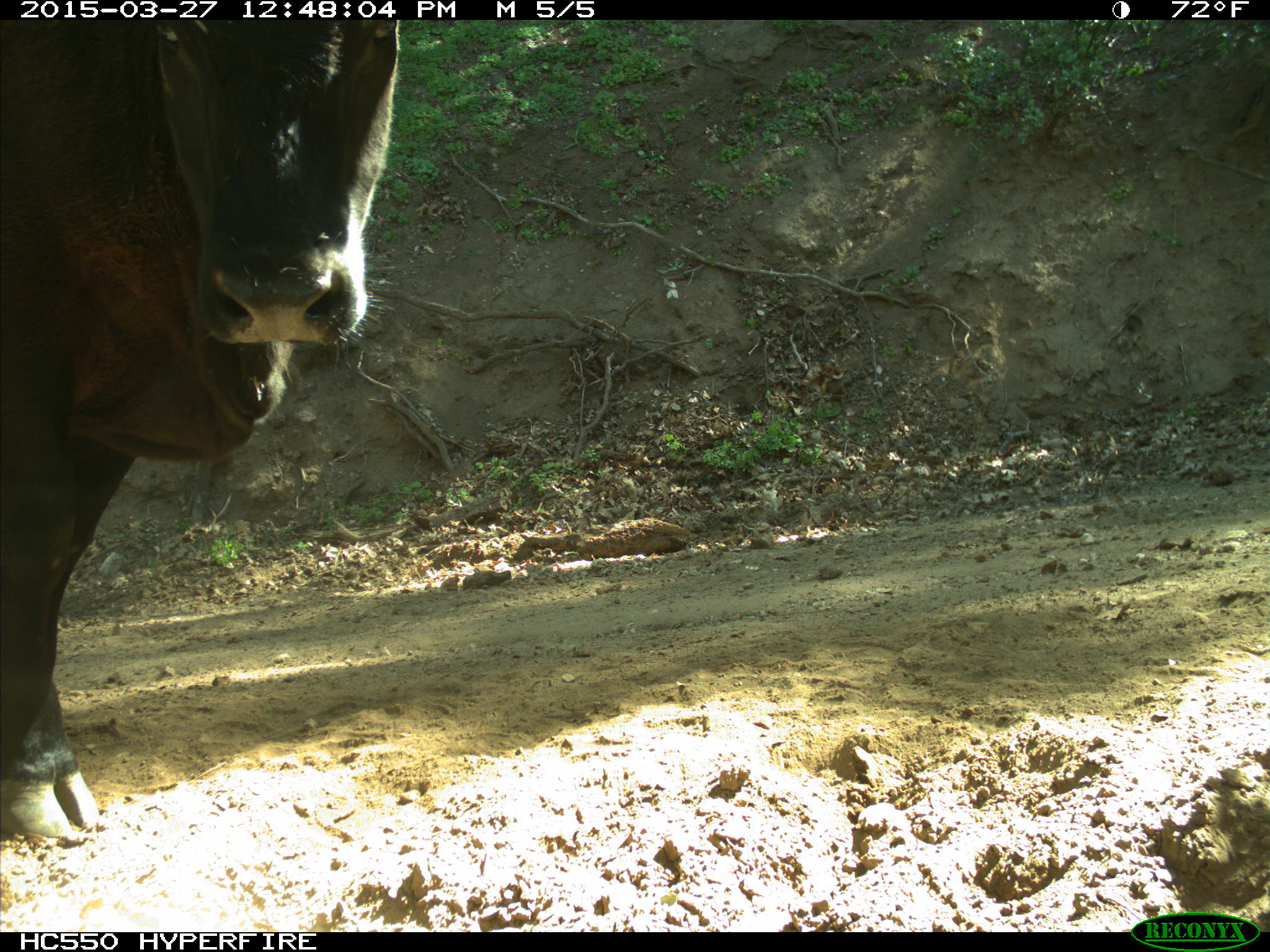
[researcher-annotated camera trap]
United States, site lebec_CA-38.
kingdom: Animalia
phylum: Chordata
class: Mammalia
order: Artiodactyla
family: Bovidae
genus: Bos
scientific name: Bos taurus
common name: domestic cow